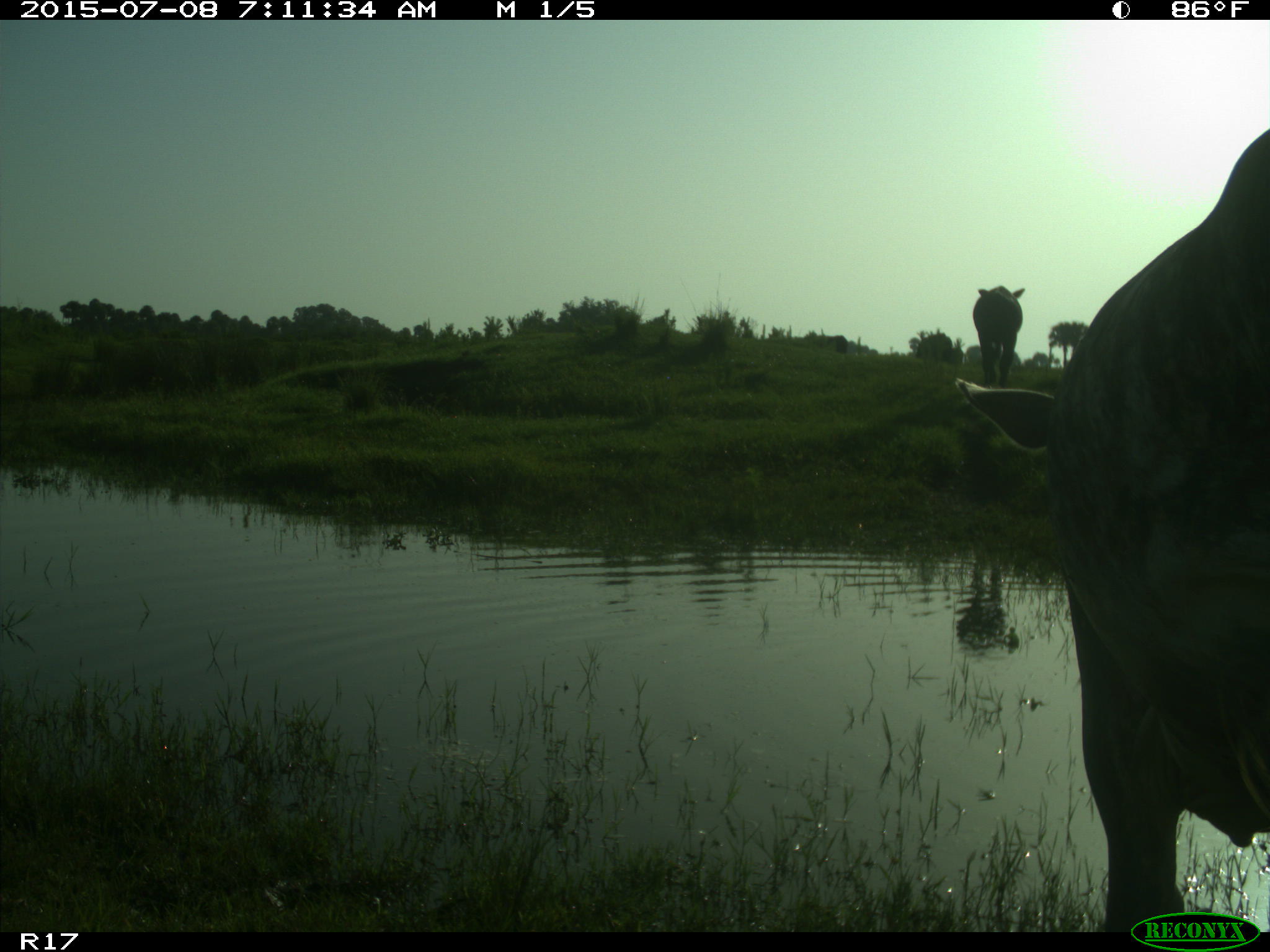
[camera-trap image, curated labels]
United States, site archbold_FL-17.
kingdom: Animalia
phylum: Chordata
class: Mammalia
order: Artiodactyla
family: Bovidae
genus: Bos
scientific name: Bos taurus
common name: domestic cow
Bos taurus (domestic cow).